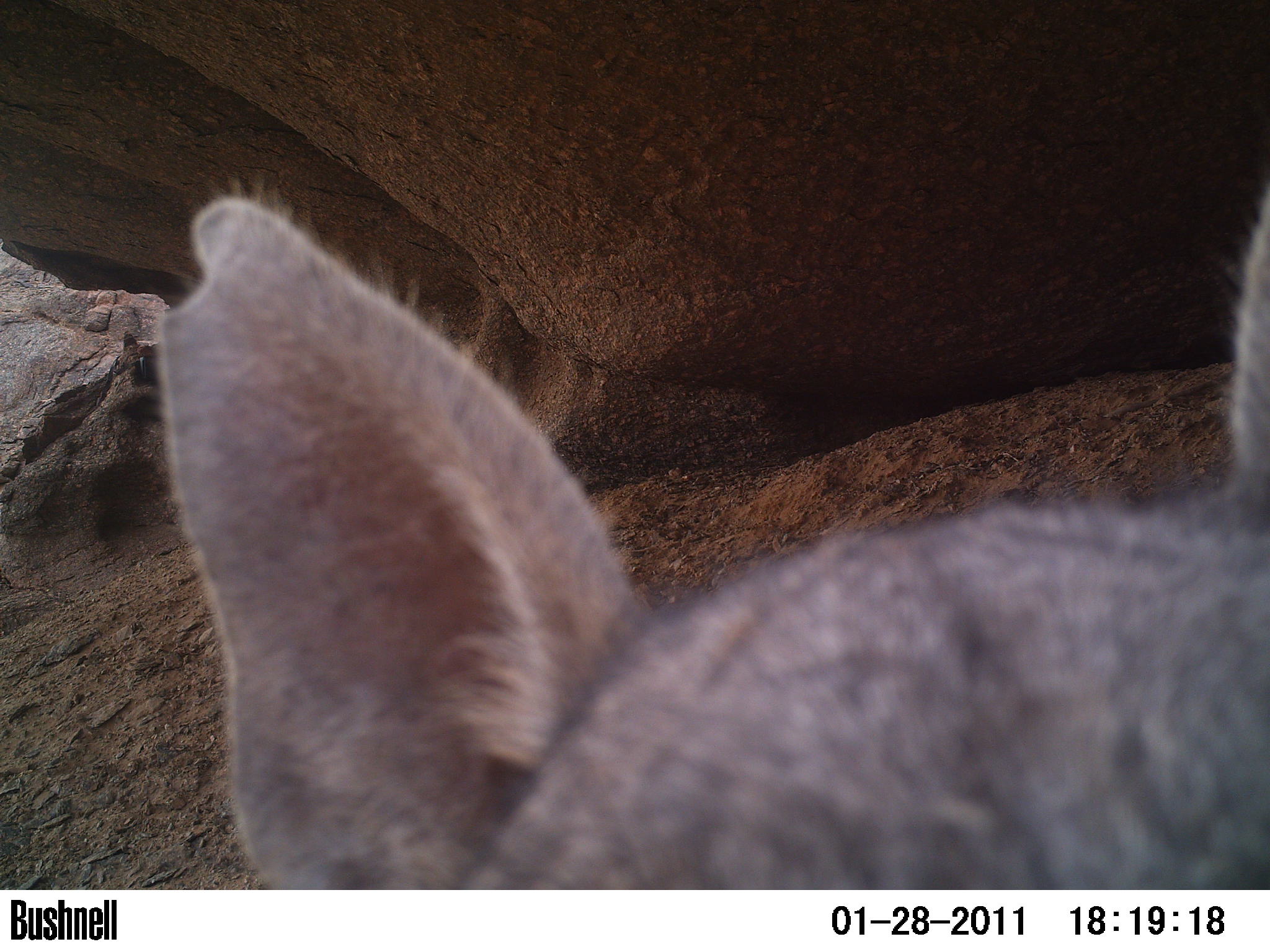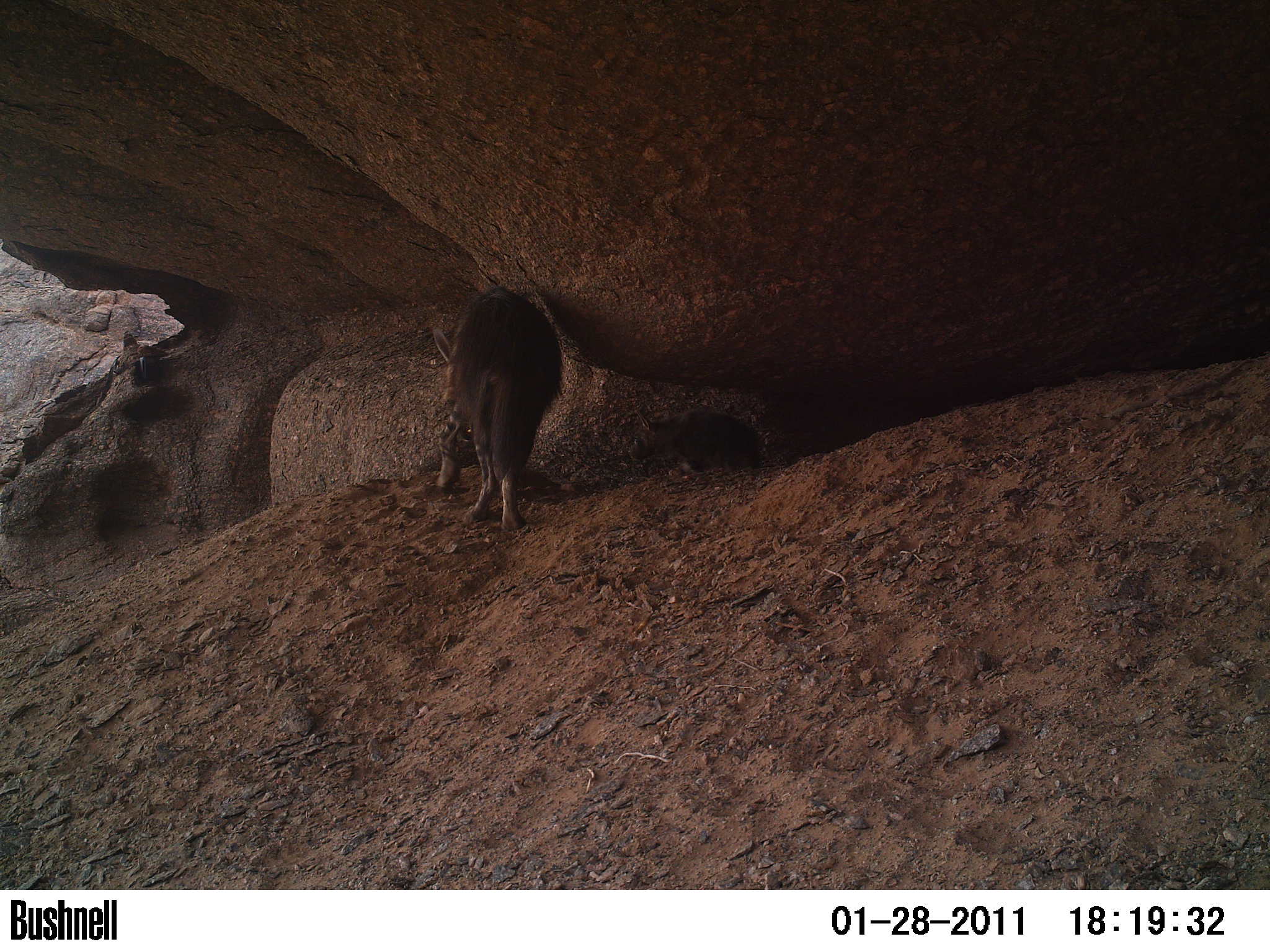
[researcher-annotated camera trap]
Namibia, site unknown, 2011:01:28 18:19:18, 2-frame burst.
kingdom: Animalia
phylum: Chordata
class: Mammalia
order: Carnivora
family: Hyaenidae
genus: Parahyaena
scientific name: Parahyaena brunnea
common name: brown hyena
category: hyaena brunnea